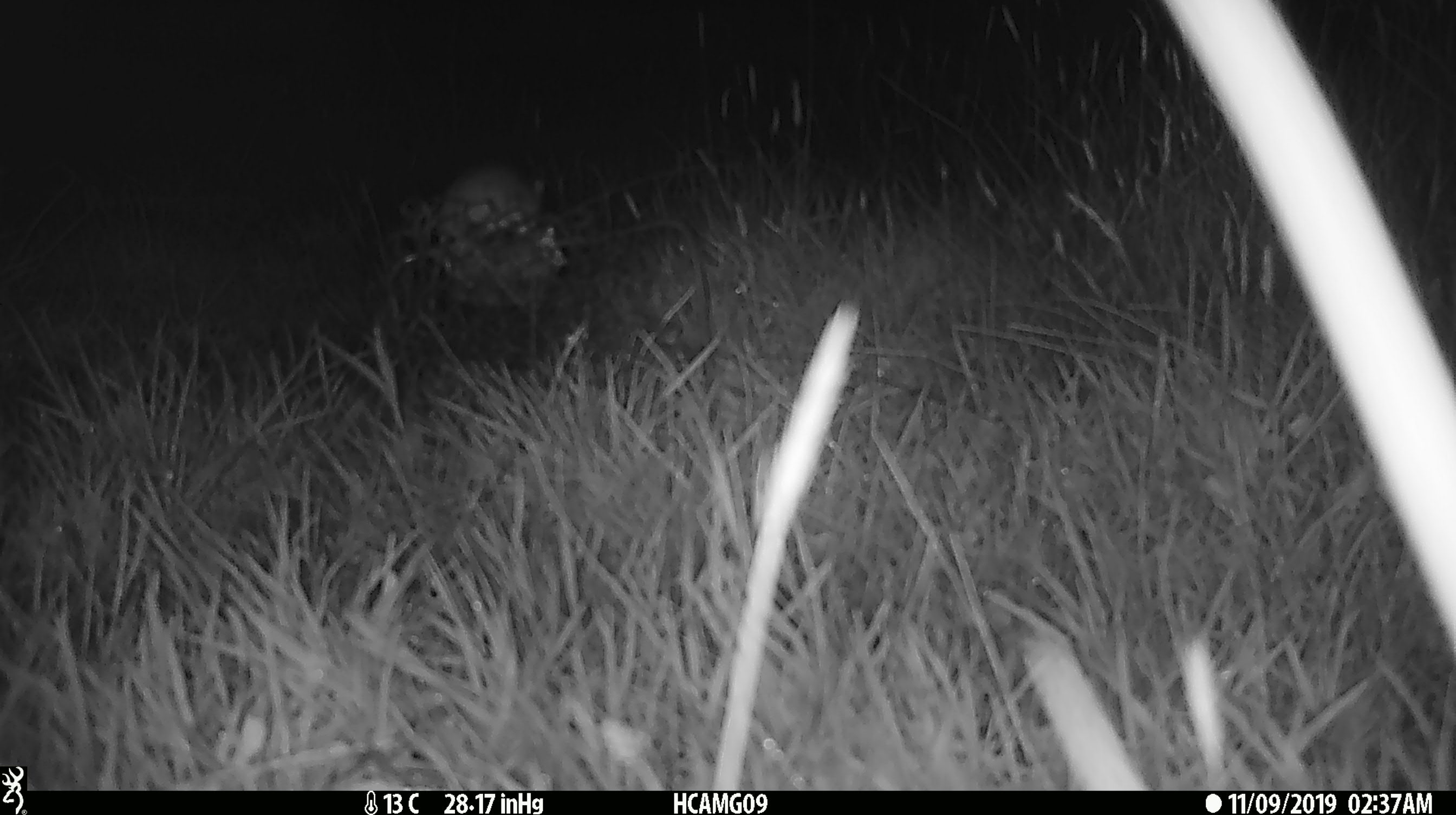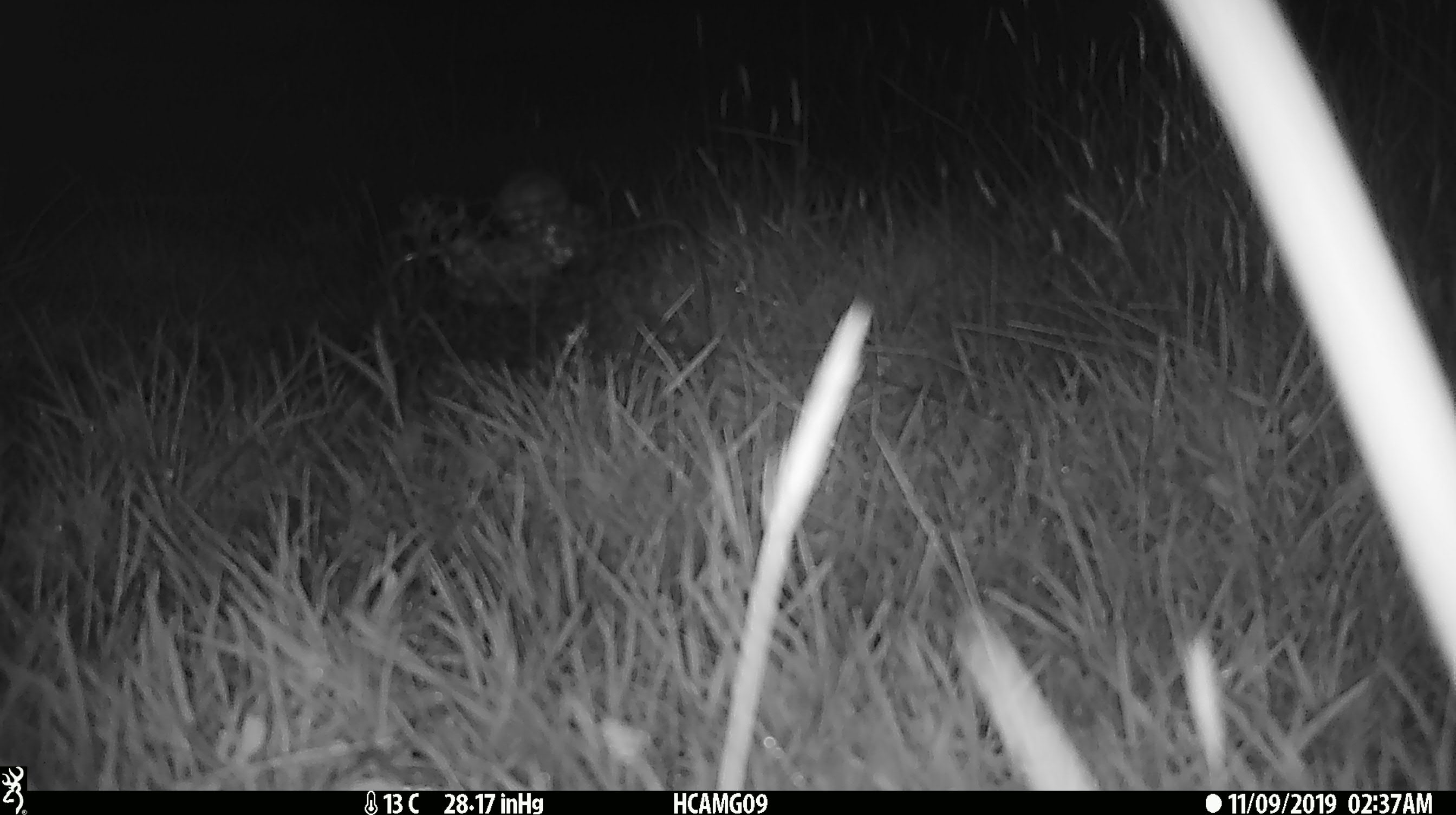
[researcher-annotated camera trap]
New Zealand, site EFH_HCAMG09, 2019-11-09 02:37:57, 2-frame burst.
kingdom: Animalia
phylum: Chordata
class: Mammalia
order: Rodentia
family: Muridae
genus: Mus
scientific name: Mus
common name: mouse